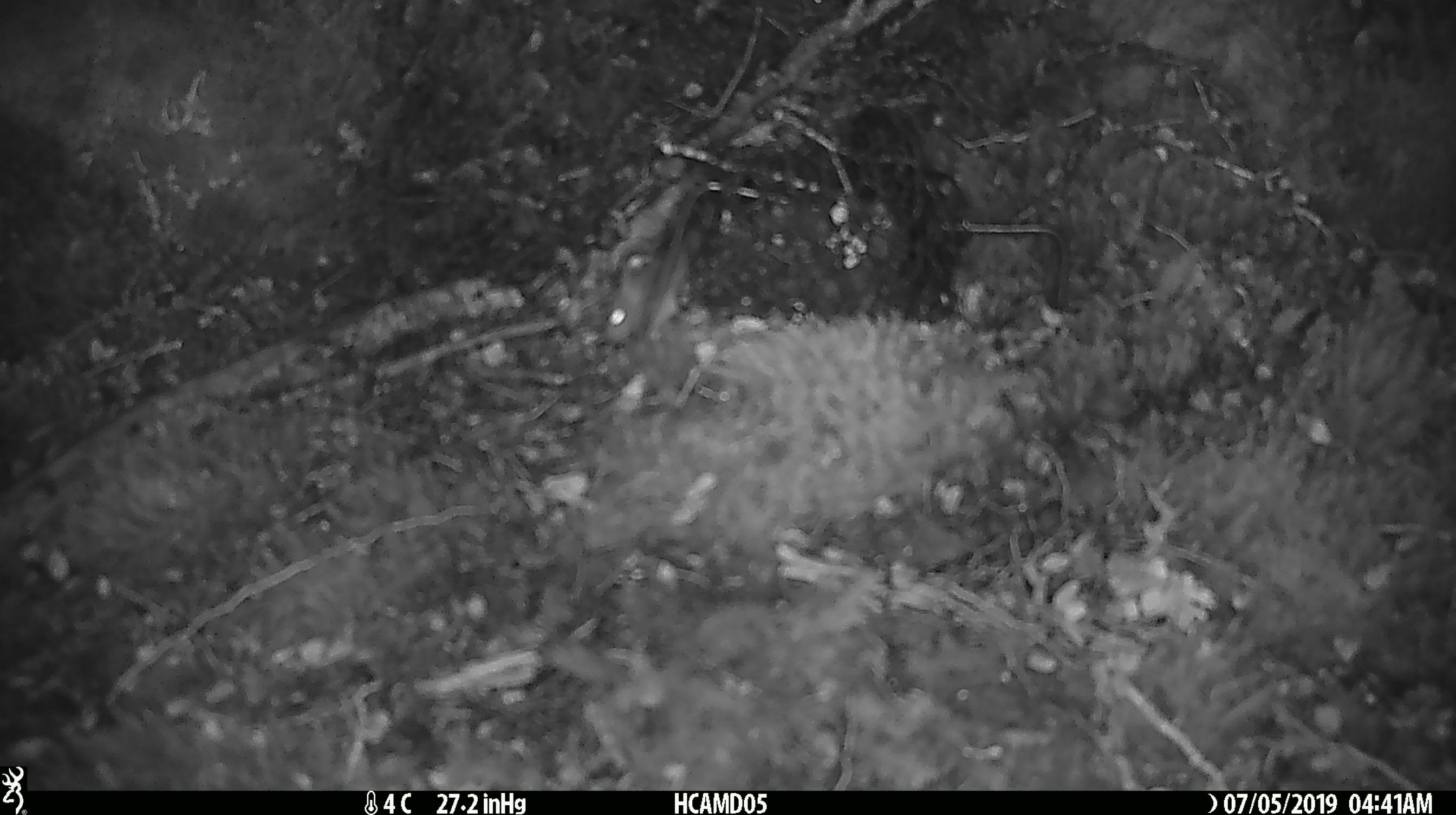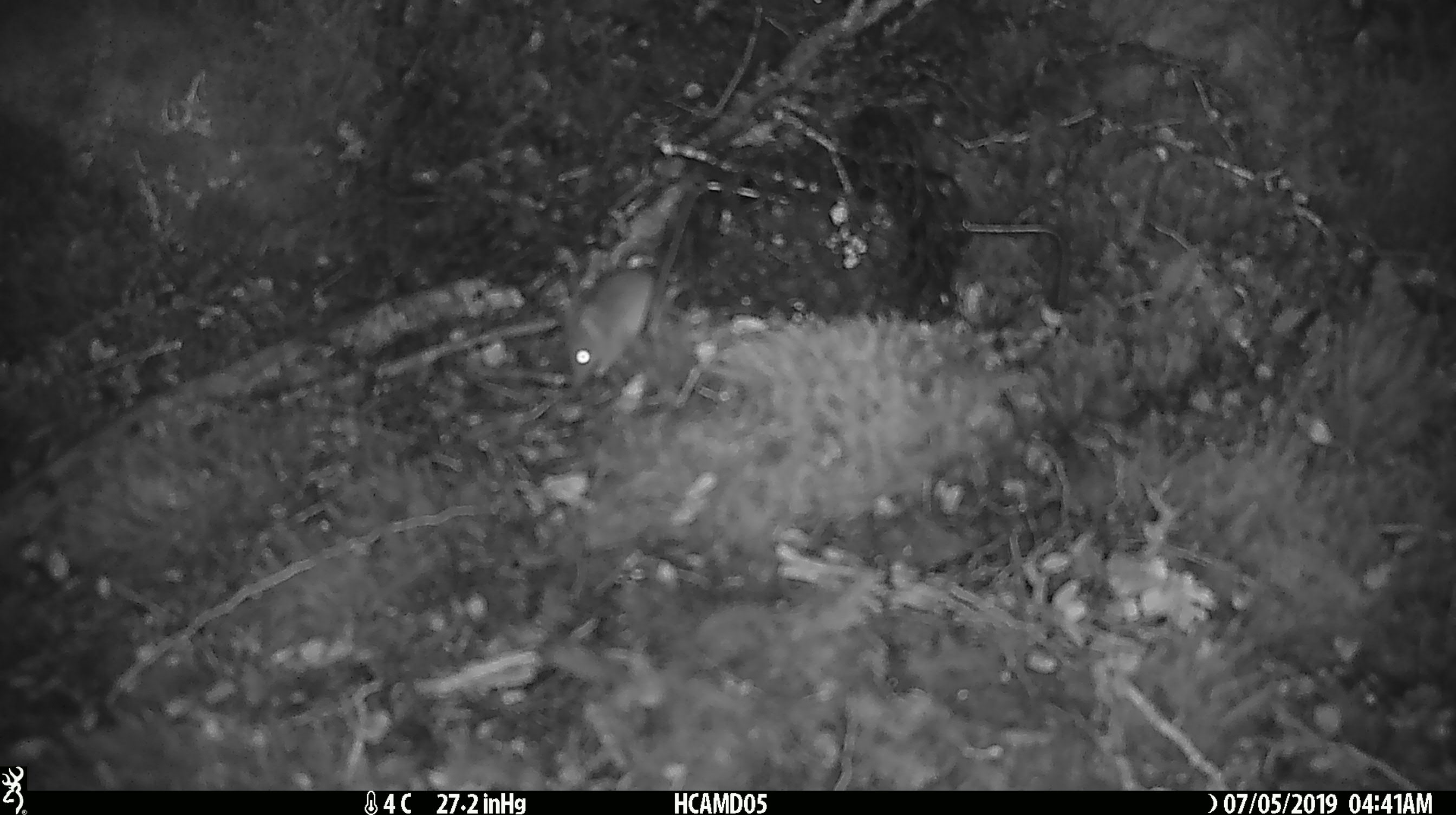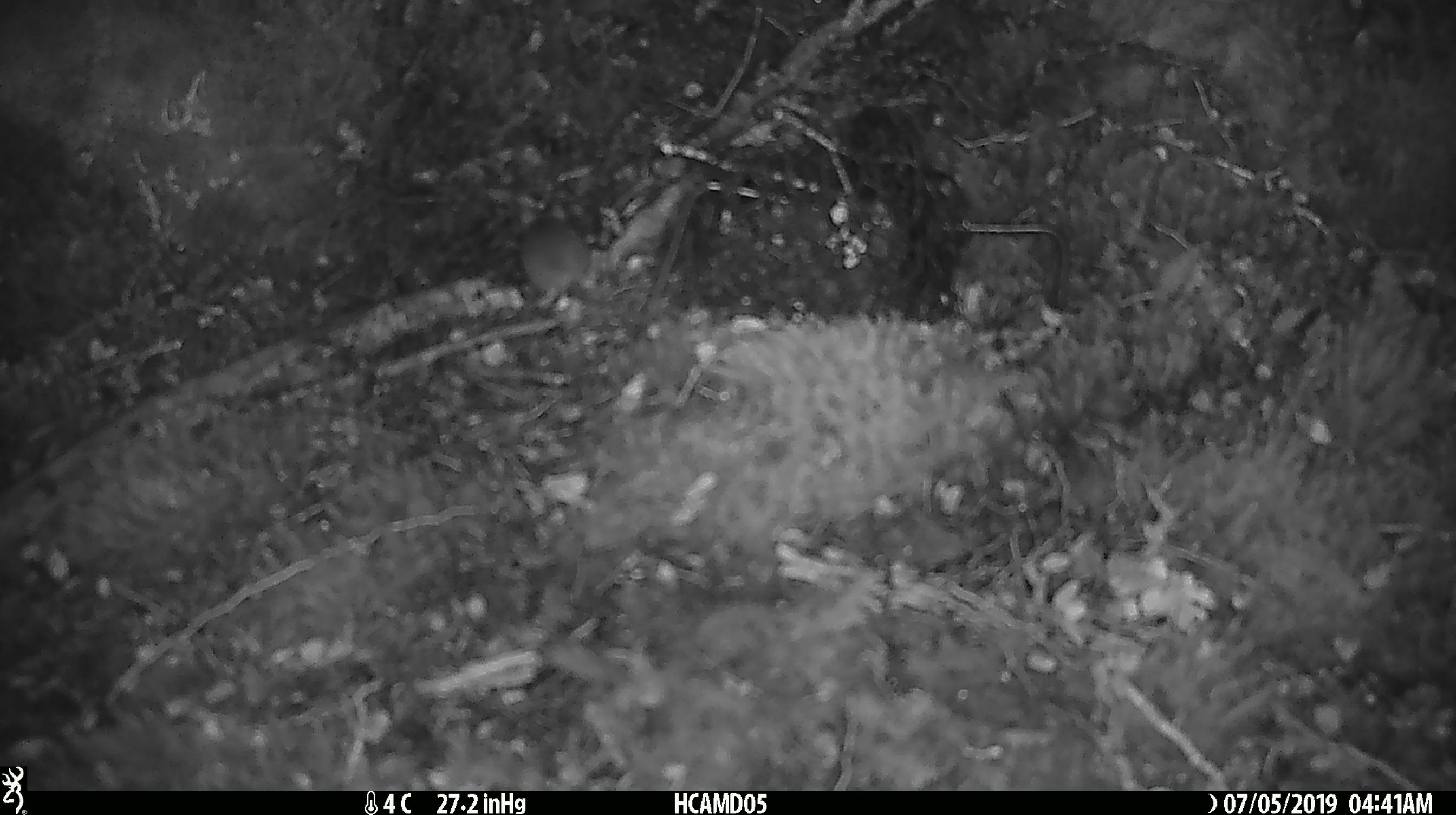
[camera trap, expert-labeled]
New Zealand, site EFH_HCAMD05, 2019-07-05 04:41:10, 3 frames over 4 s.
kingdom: Animalia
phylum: Chordata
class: Mammalia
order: Rodentia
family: Muridae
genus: Mus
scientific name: Mus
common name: mouse